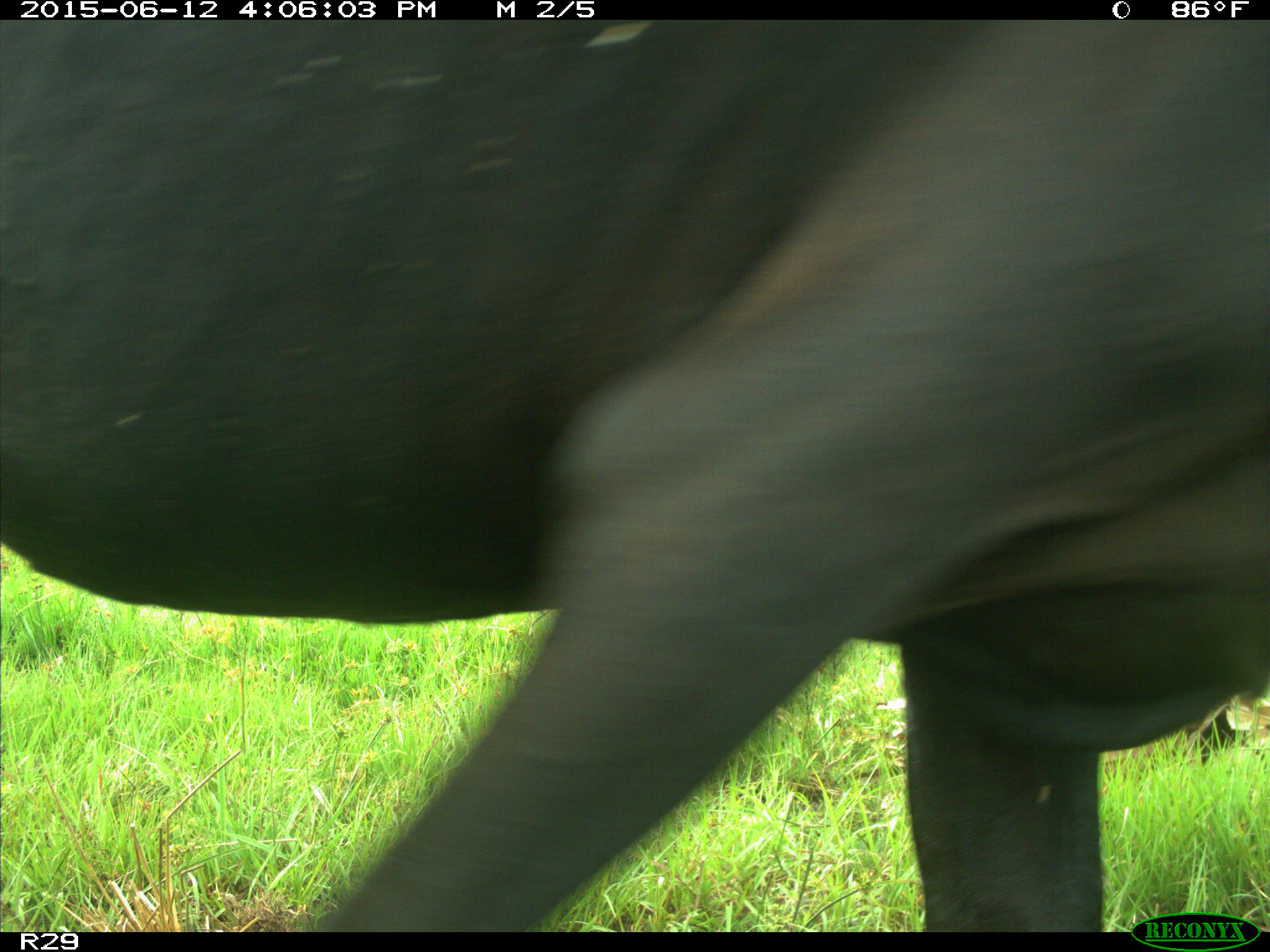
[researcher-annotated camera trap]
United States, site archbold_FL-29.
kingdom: Animalia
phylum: Chordata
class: Mammalia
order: Artiodactyla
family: Bovidae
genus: Bos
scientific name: Bos taurus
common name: domestic cow